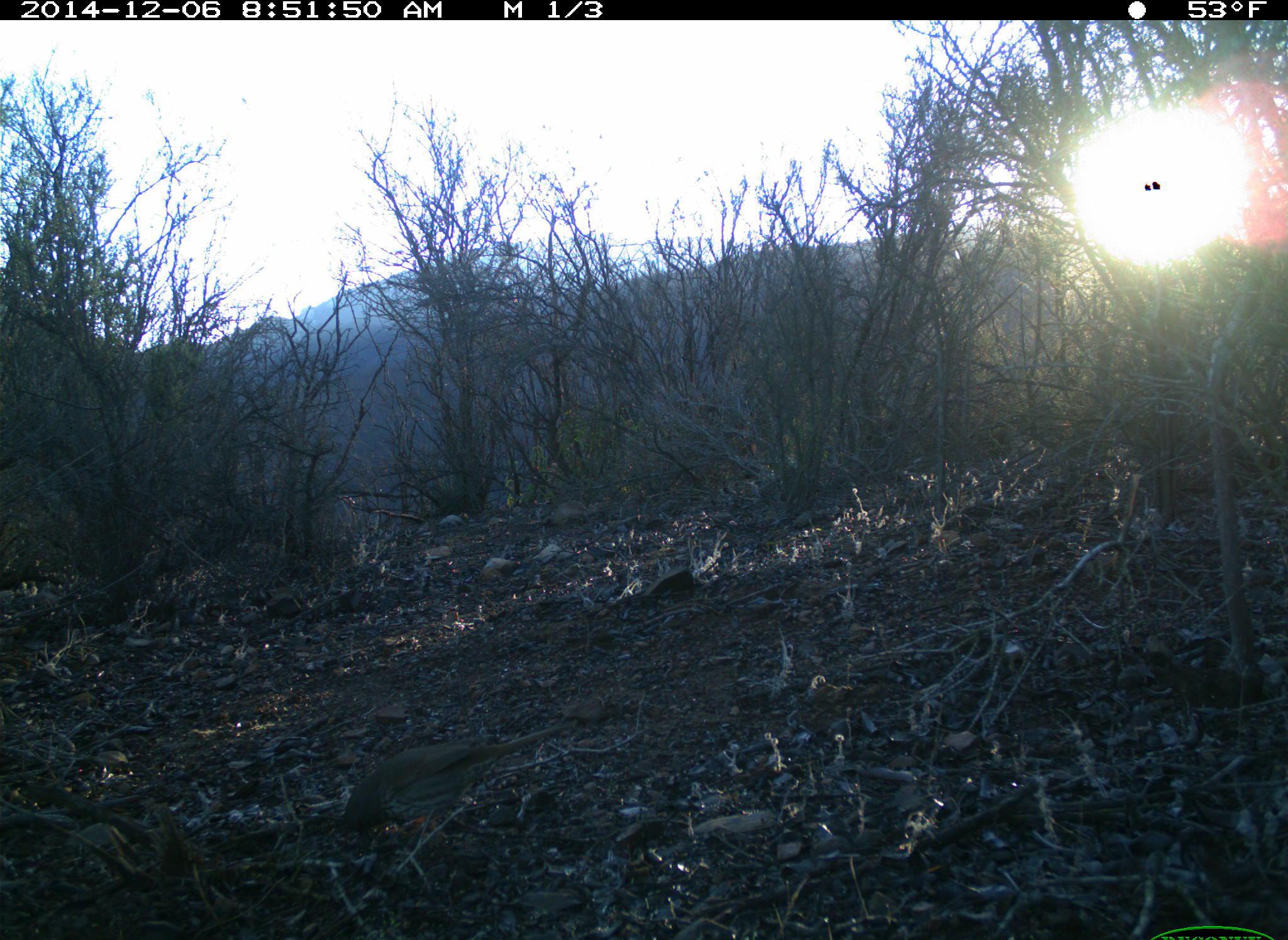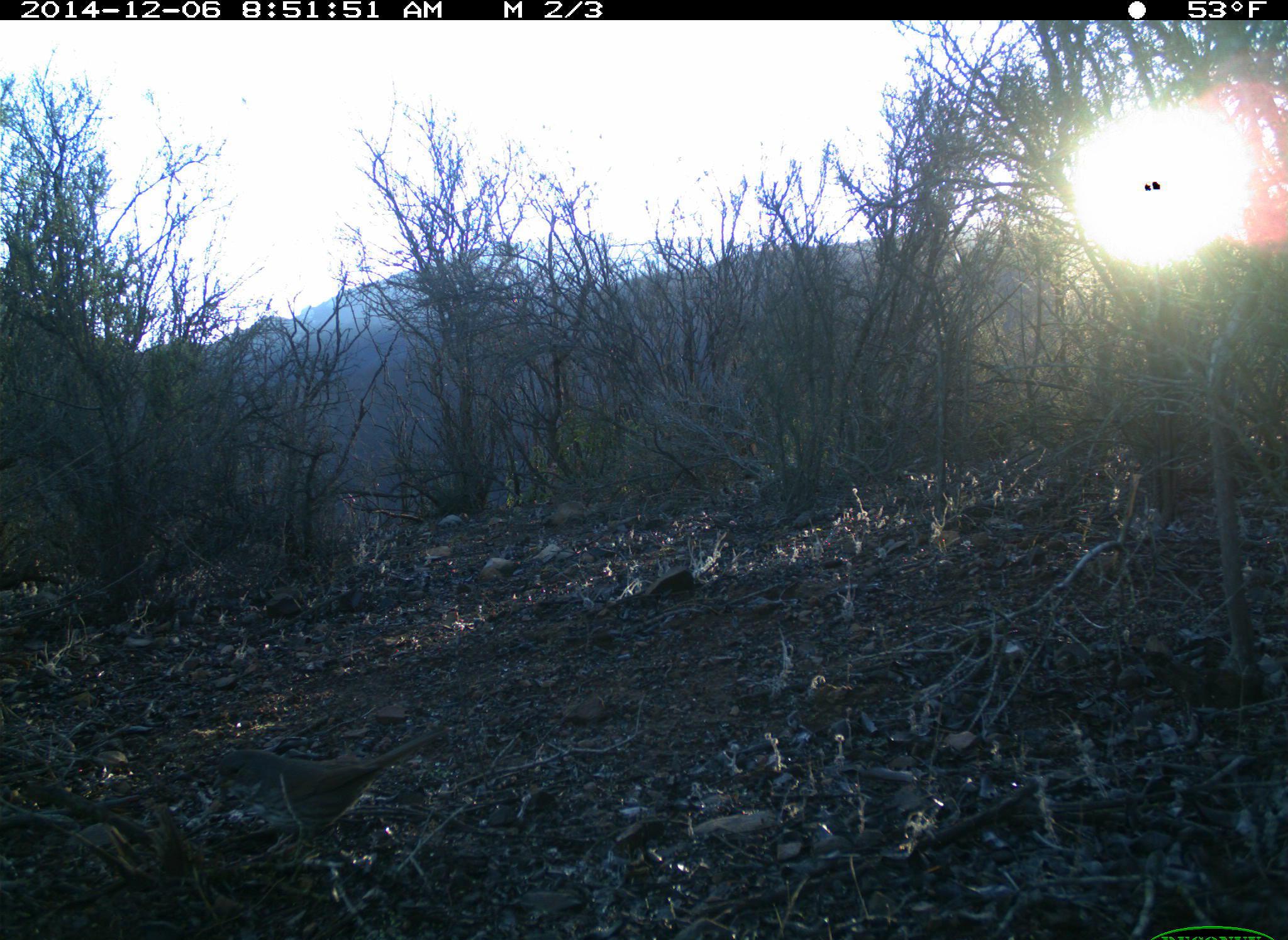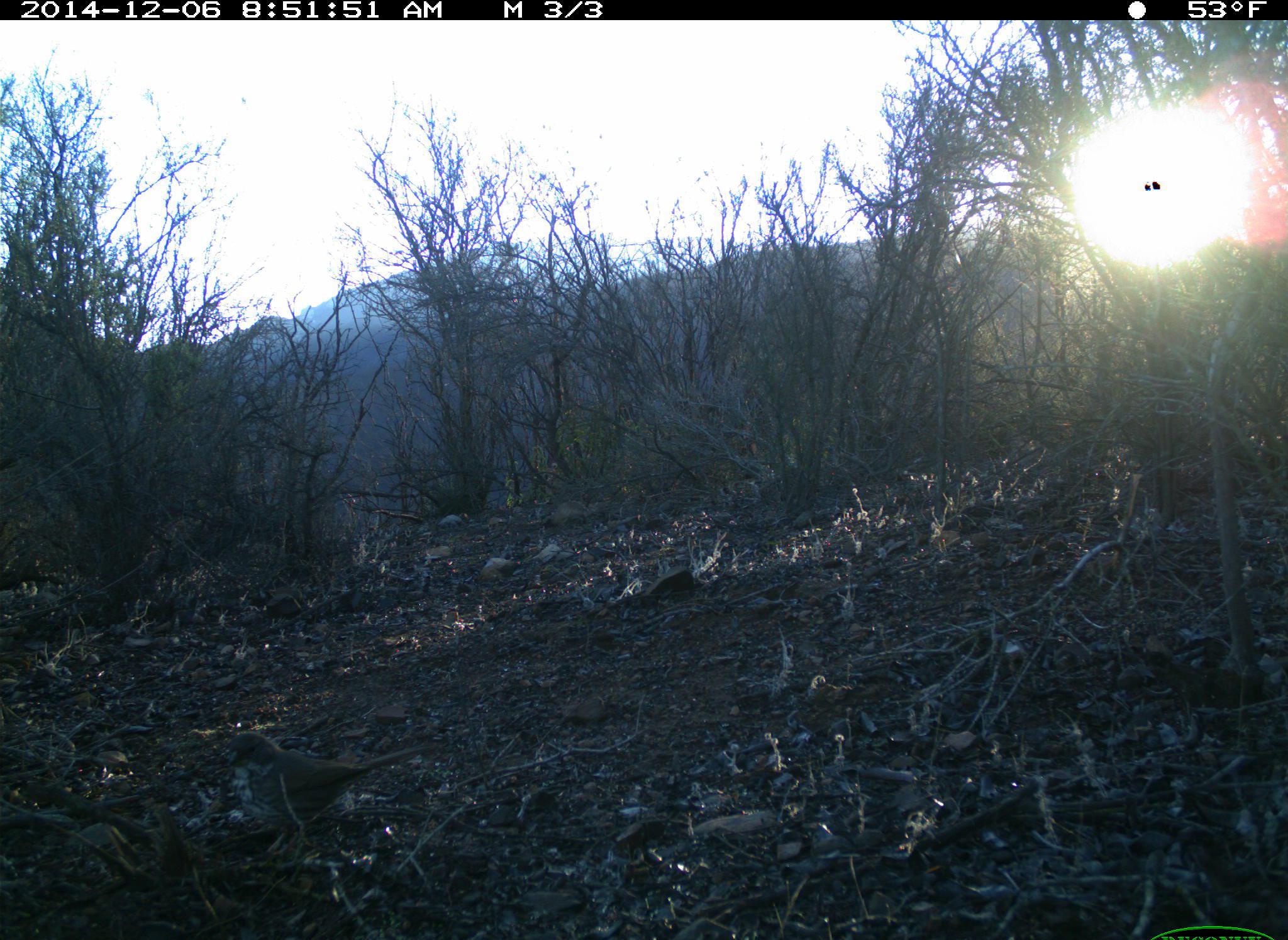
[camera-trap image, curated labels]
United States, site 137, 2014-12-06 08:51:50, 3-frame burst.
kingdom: Animalia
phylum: Chordata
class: Aves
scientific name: Aves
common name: bird